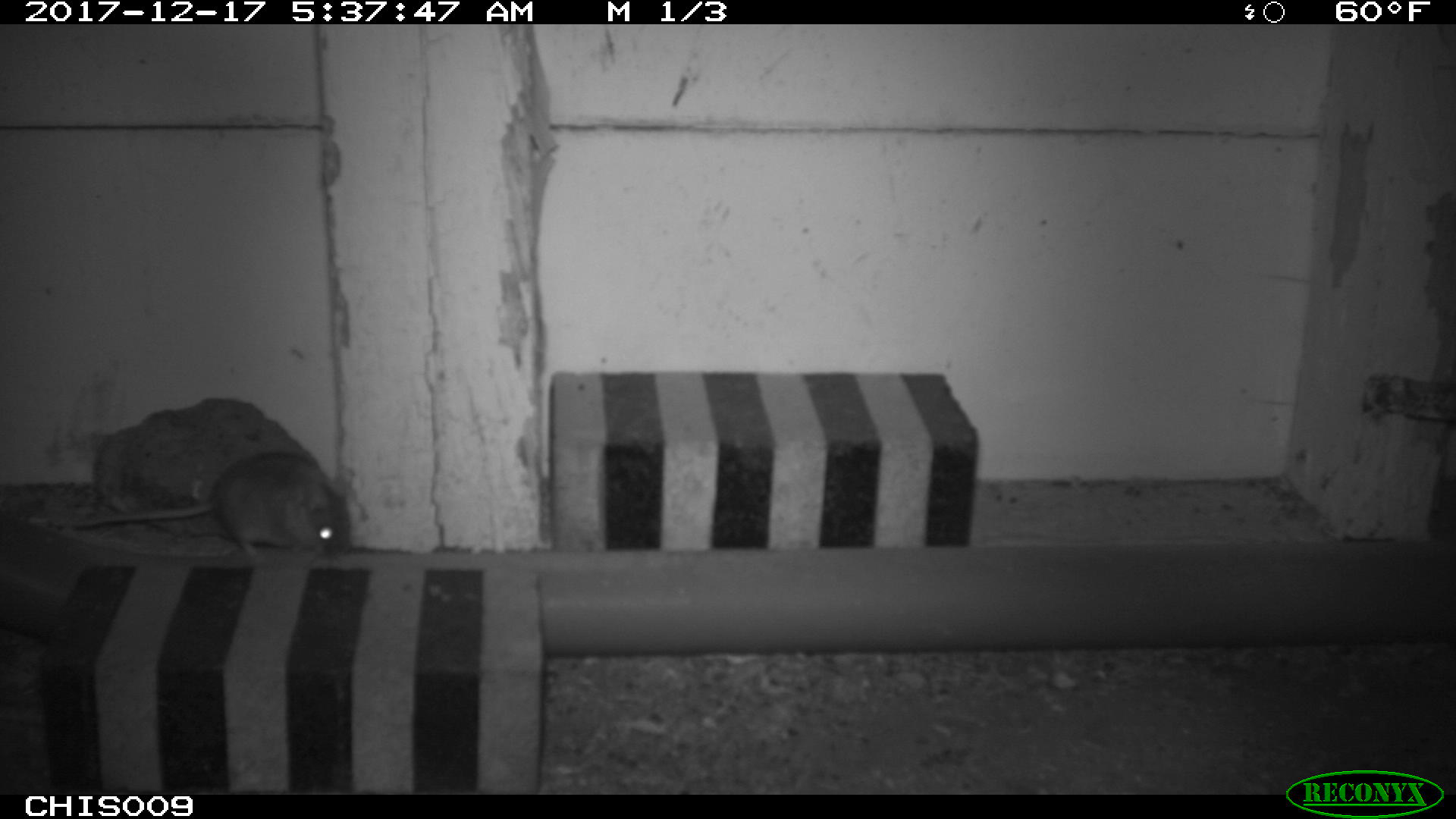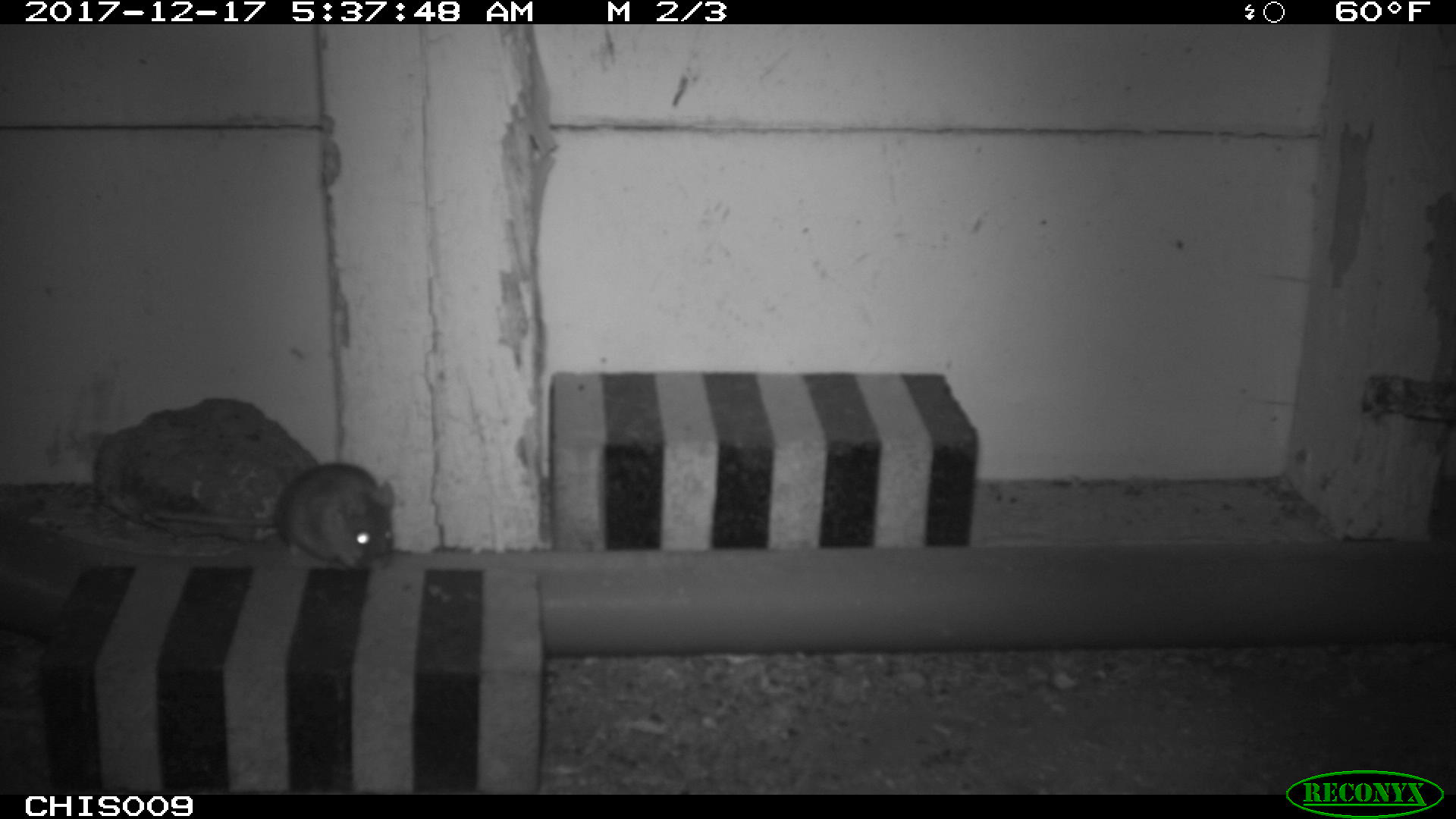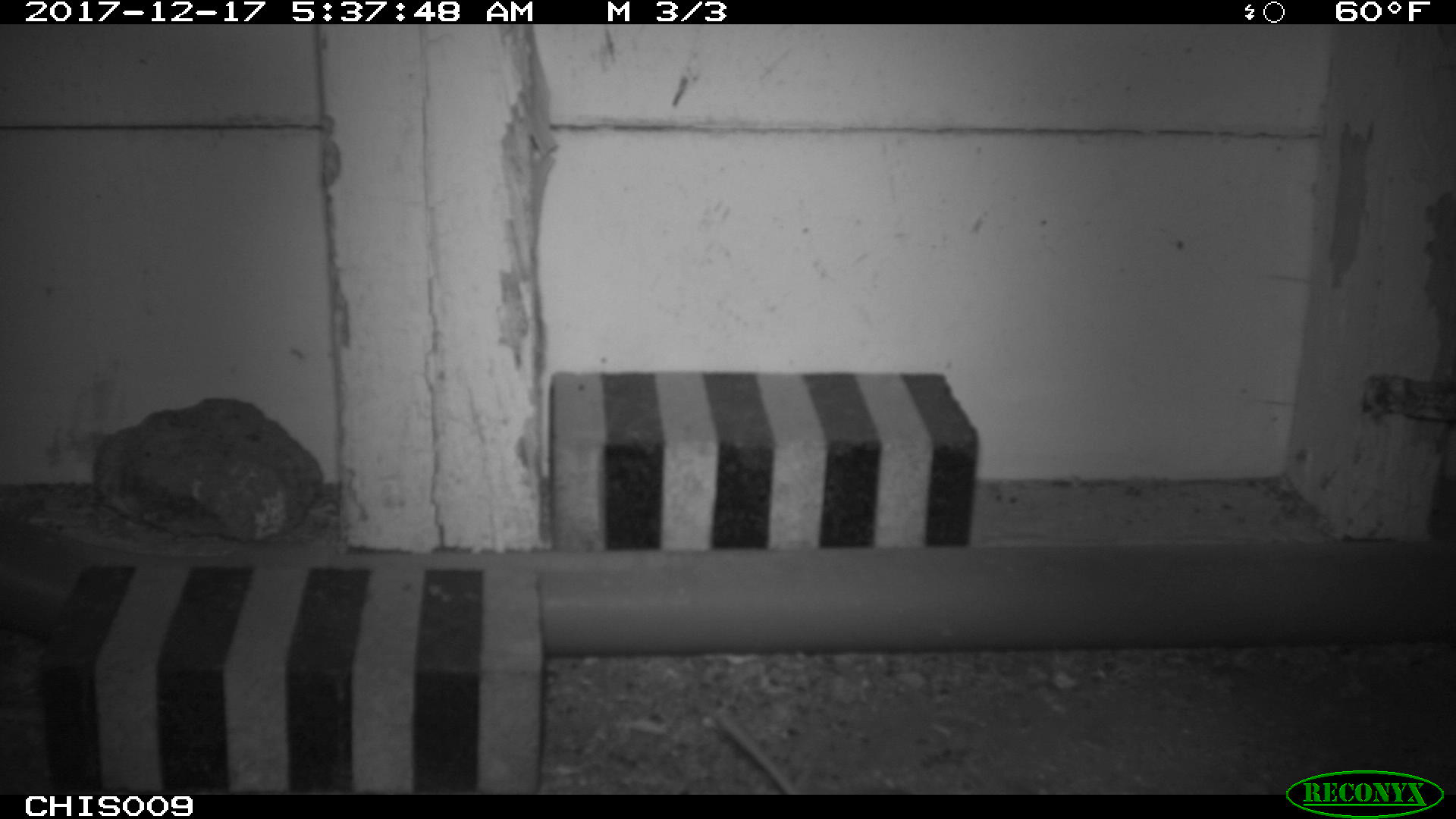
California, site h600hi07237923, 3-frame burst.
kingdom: Animalia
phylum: Chordata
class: Mammalia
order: Rodentia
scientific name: Rodentia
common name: rodent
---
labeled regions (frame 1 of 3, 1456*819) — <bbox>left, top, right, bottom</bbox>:
rodent: <bbox>45, 453, 350, 556</bbox>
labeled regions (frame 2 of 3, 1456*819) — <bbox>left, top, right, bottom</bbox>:
rodent: <bbox>155, 461, 394, 566</bbox>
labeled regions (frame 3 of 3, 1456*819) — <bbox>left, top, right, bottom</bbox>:
rodent: <bbox>719, 711, 803, 794</bbox>